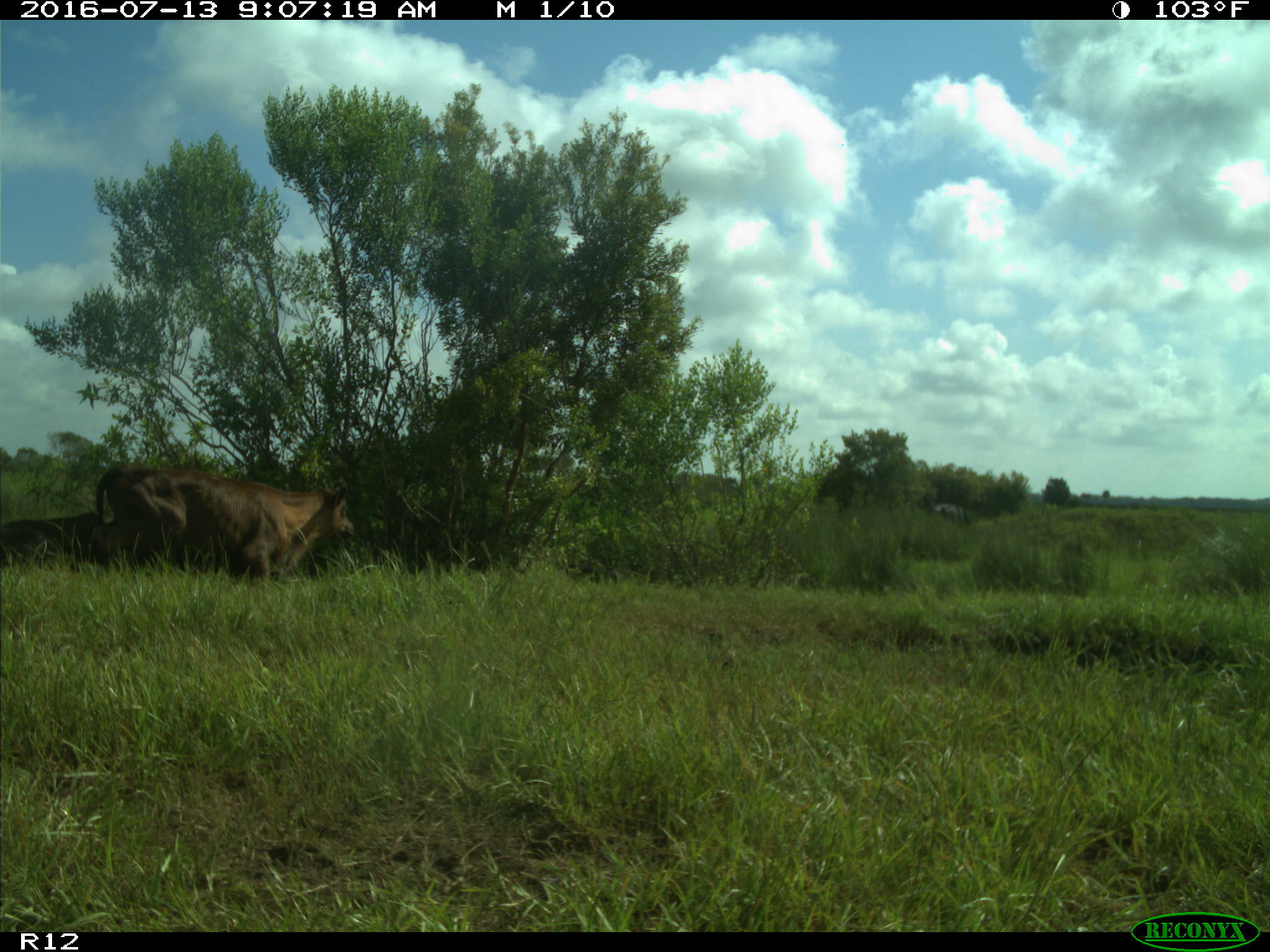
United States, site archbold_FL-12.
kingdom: Animalia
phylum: Chordata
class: Mammalia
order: Artiodactyla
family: Bovidae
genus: Bos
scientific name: Bos taurus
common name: domestic cow